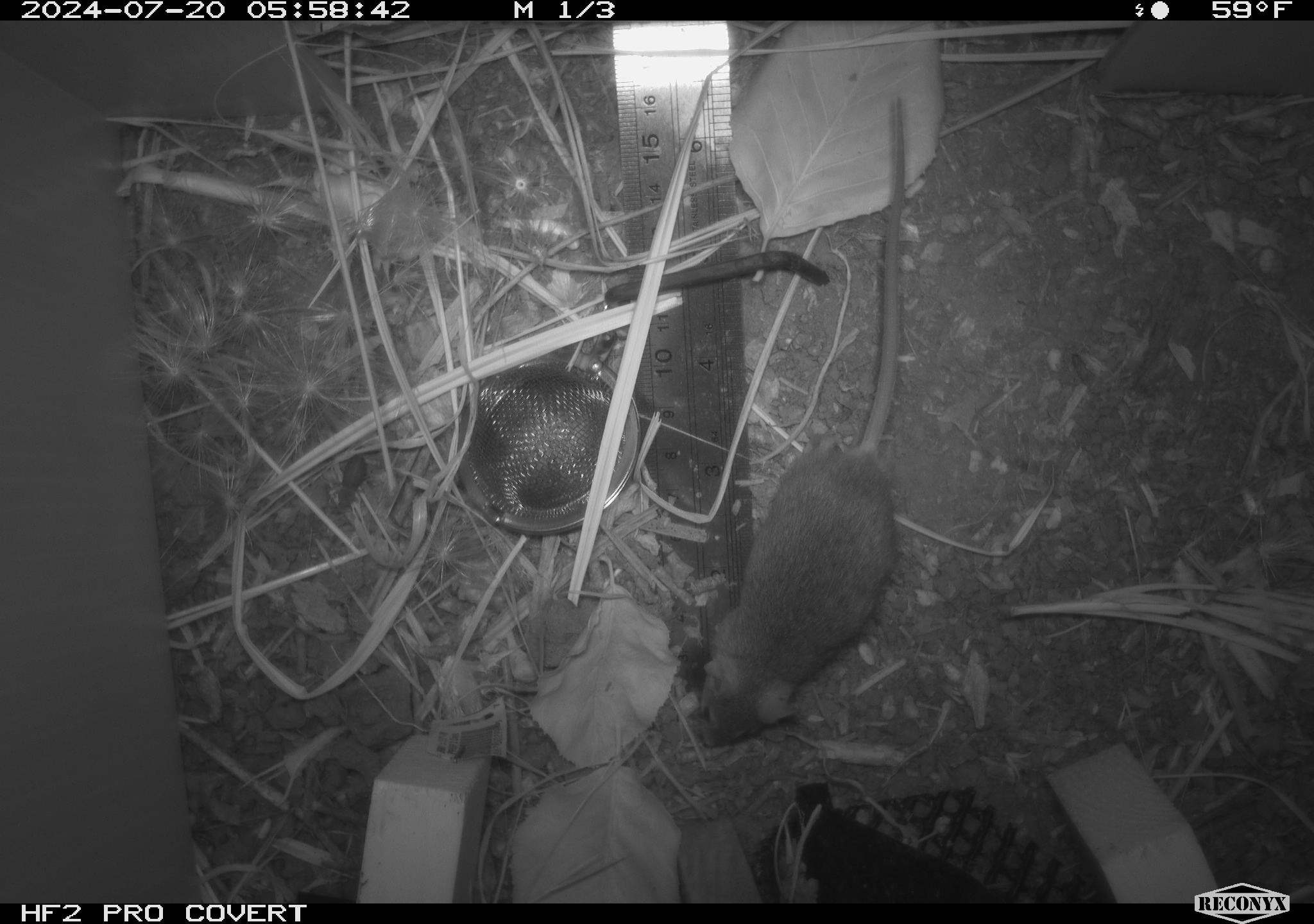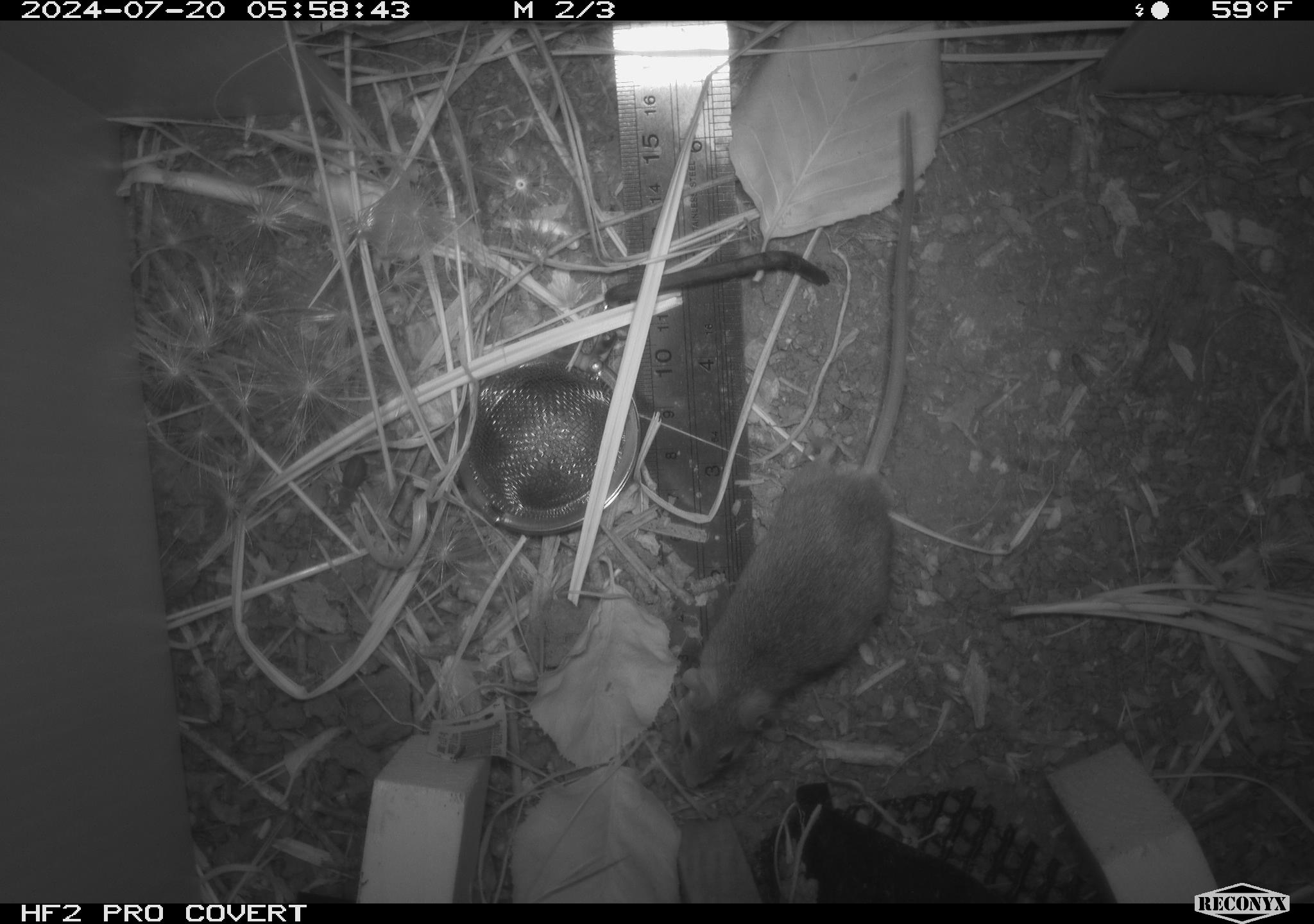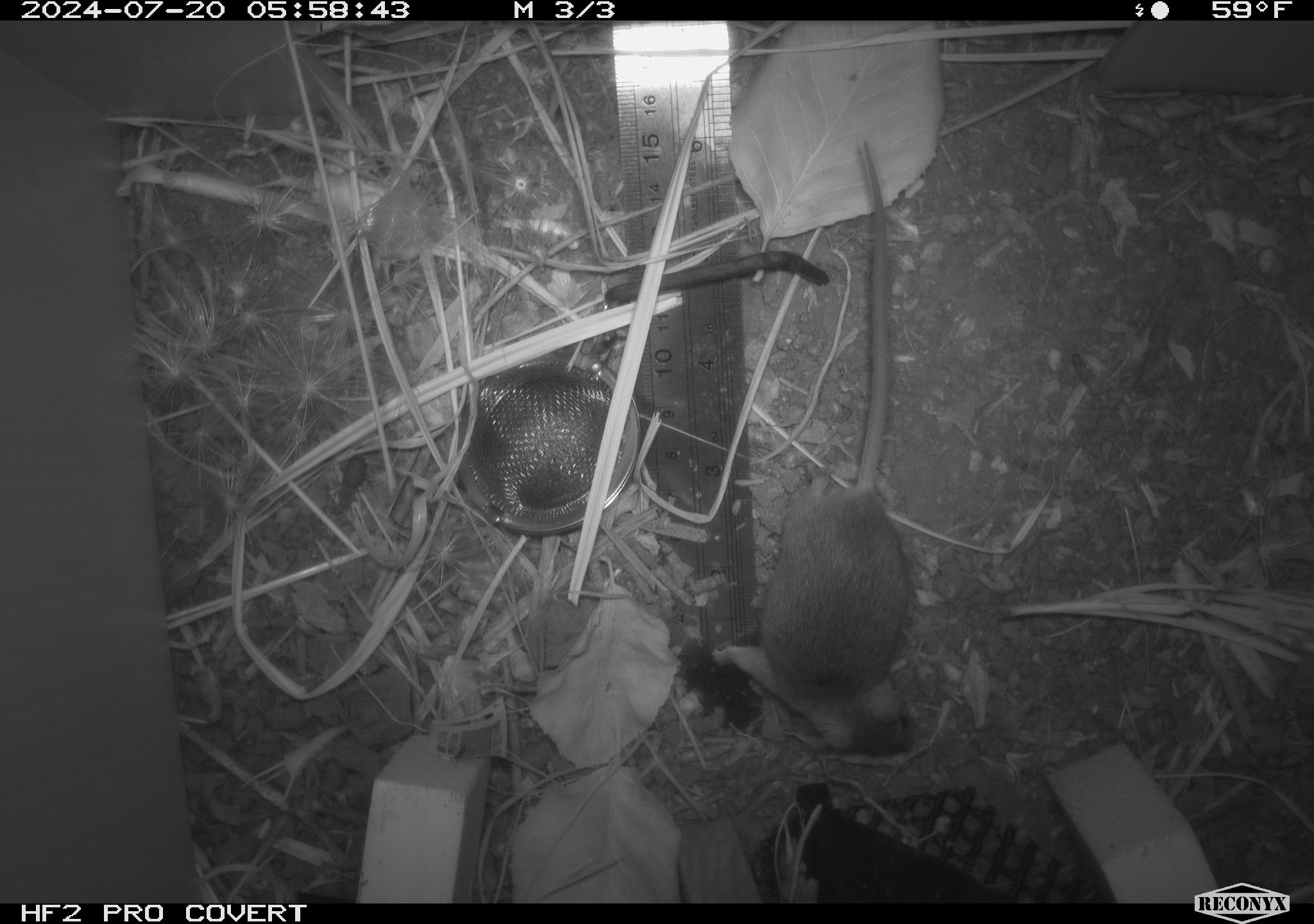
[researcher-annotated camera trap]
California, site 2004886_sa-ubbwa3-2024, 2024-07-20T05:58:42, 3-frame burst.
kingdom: Animalia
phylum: Chordata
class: Mammalia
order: Rodentia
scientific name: Rodentia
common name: mouse species